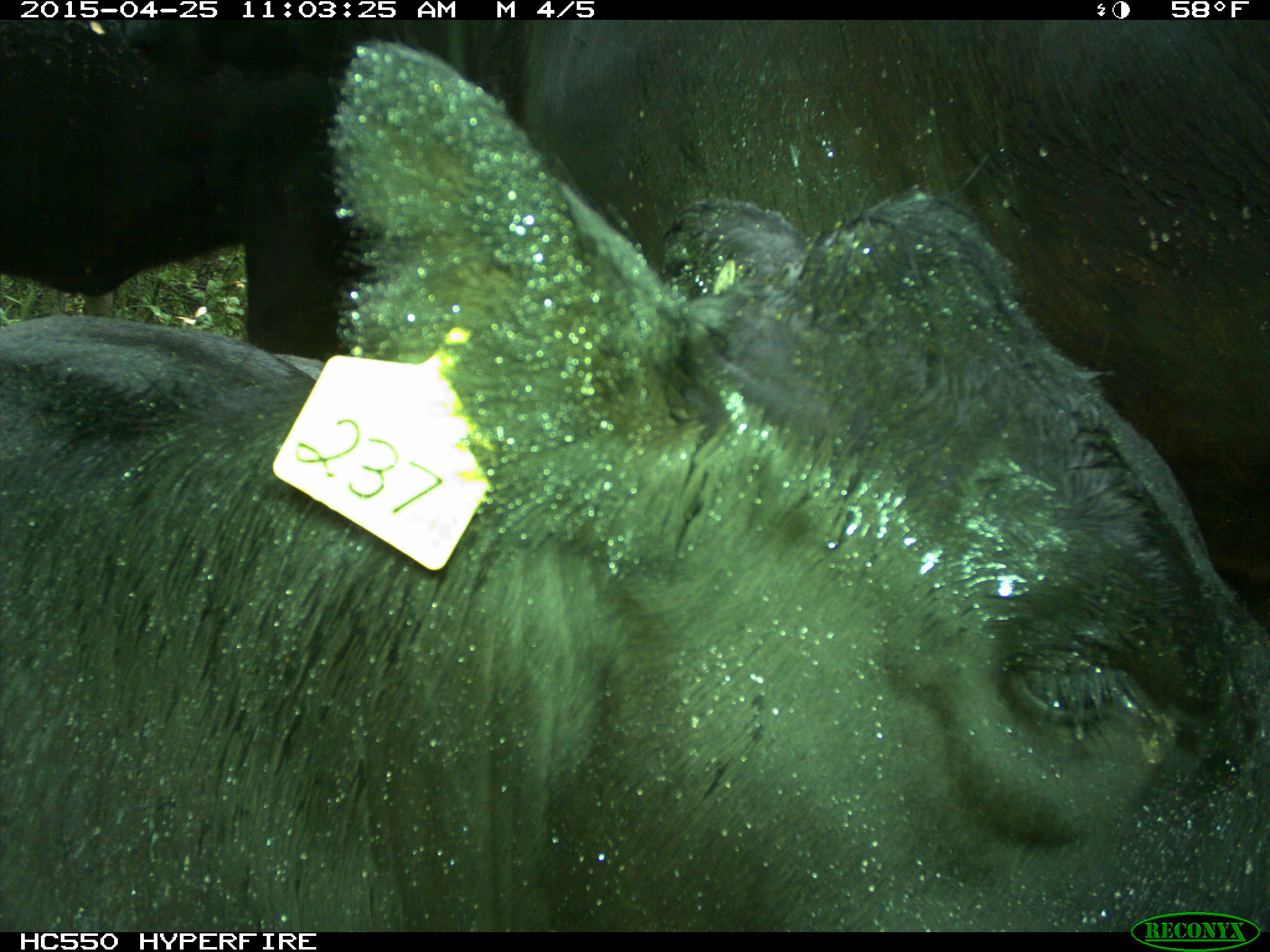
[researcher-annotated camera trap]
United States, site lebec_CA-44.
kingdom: Animalia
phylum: Chordata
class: Mammalia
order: Artiodactyla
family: Suidae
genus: Sus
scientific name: Sus scrofa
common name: wild boar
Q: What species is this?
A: Sus scrofa (wild boar).